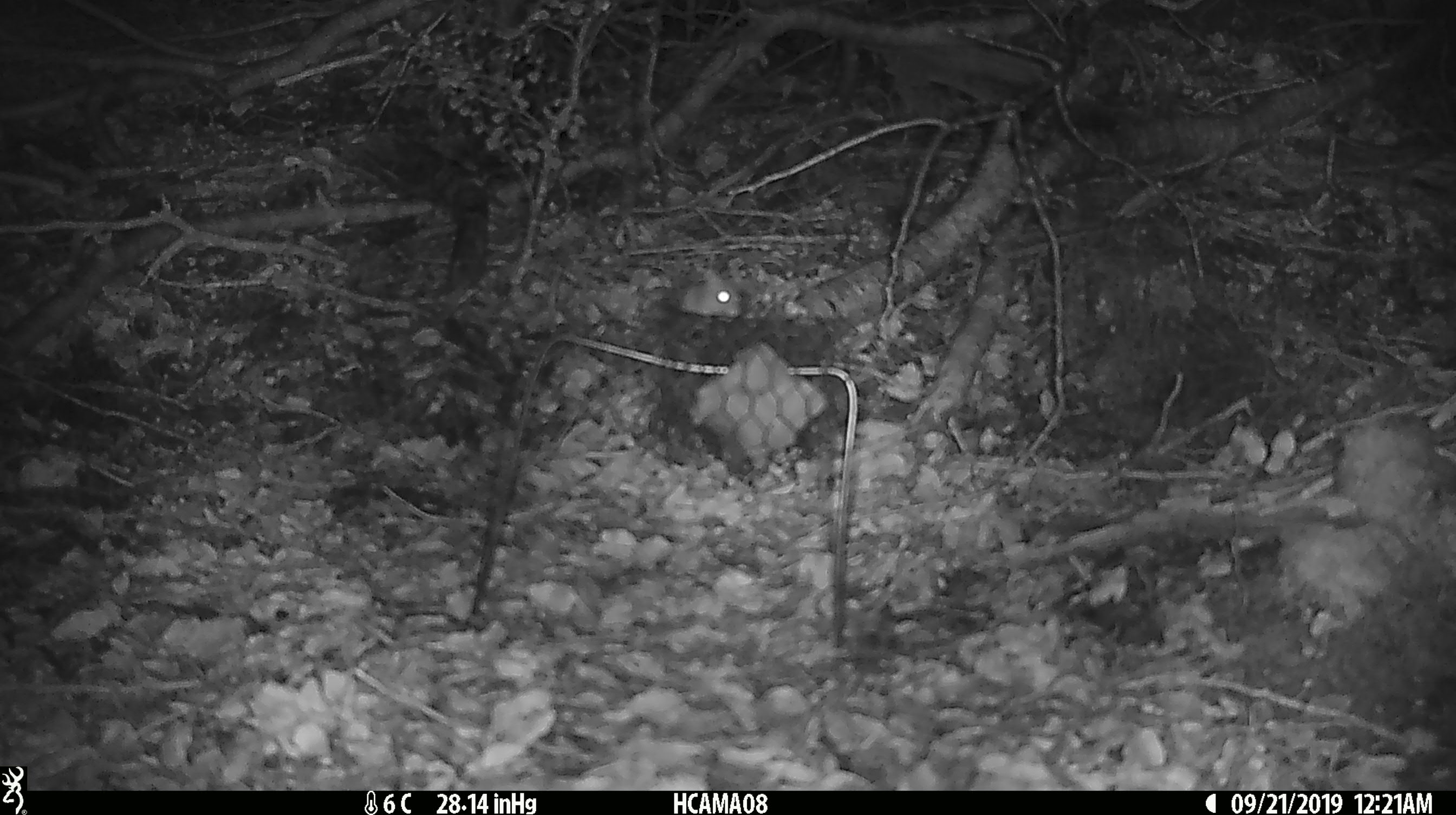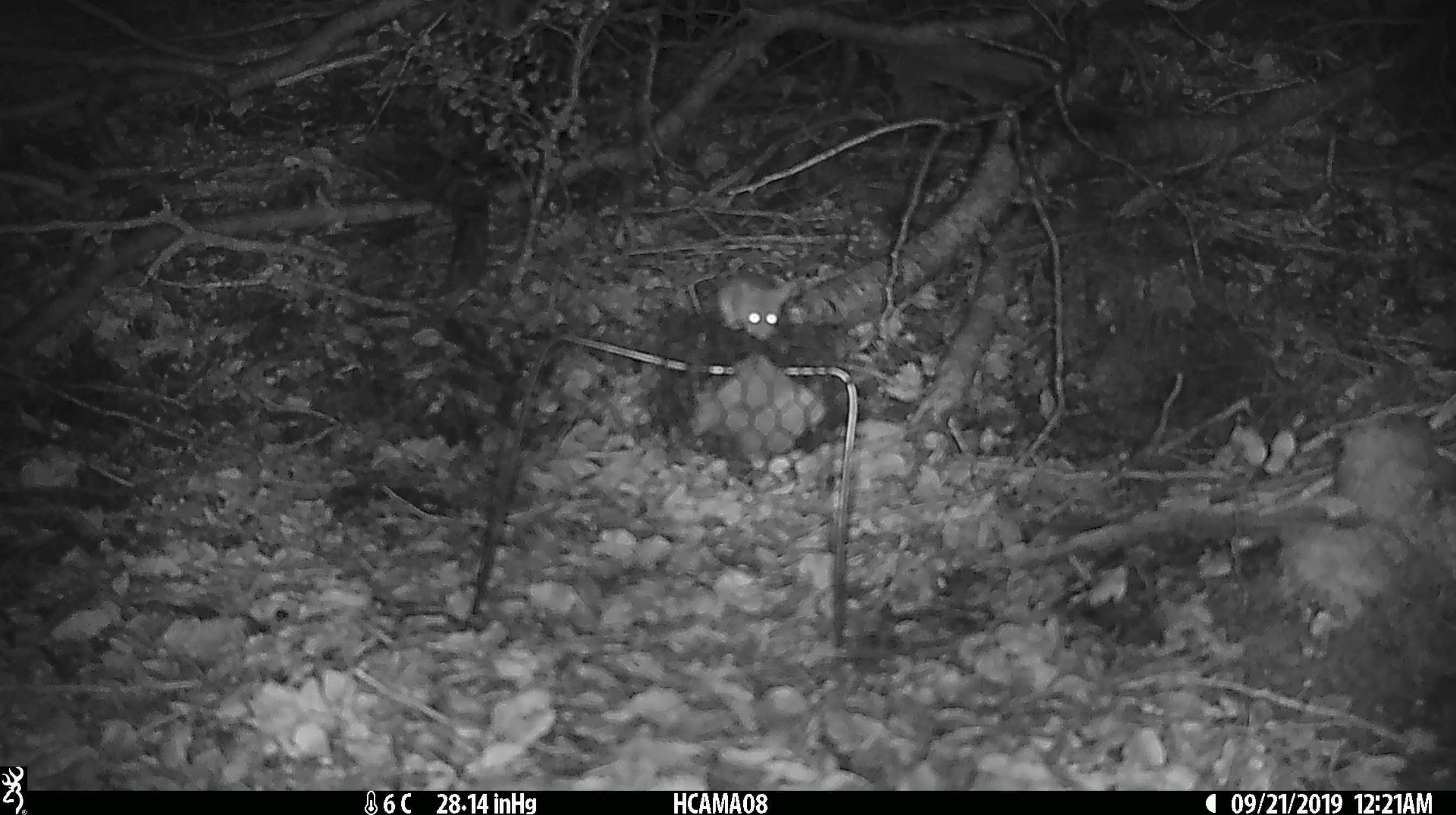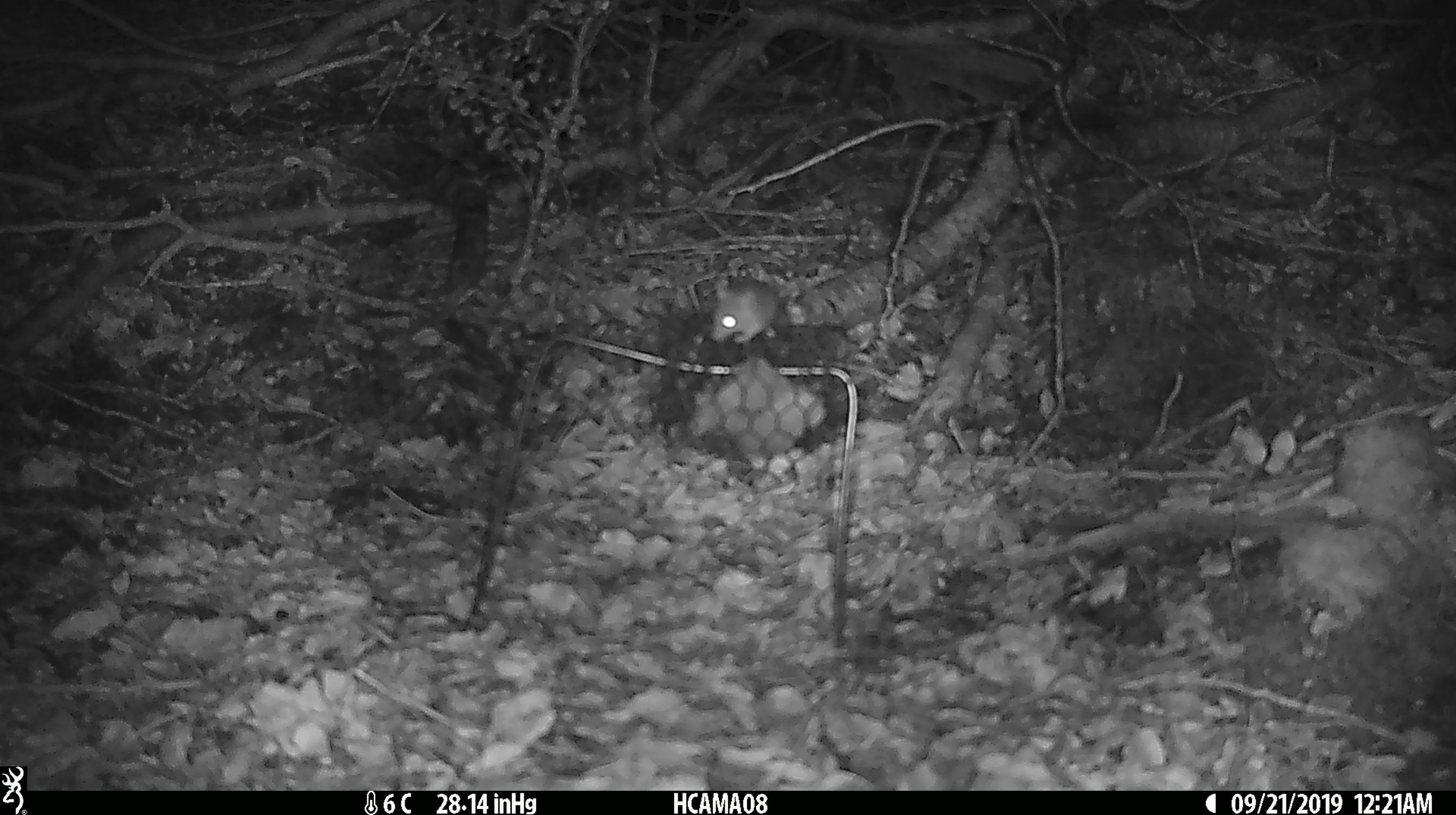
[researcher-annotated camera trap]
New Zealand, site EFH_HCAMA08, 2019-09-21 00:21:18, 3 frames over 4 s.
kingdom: Animalia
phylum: Chordata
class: Mammalia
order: Rodentia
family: Muridae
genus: Mus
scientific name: Mus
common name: mouse